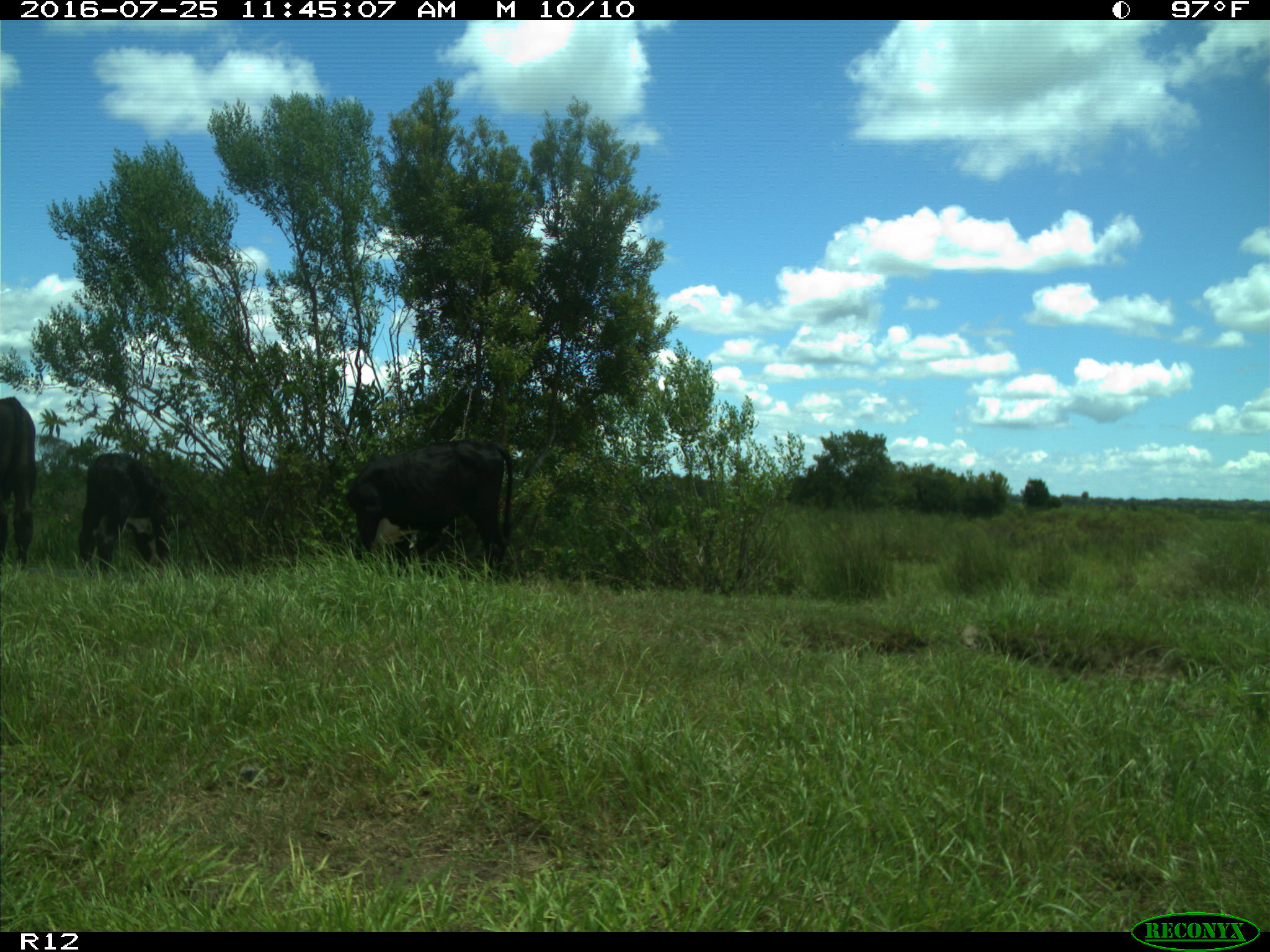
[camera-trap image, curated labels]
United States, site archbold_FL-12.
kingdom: Animalia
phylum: Chordata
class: Mammalia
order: Artiodactyla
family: Bovidae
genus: Bos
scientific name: Bos taurus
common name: domestic cow